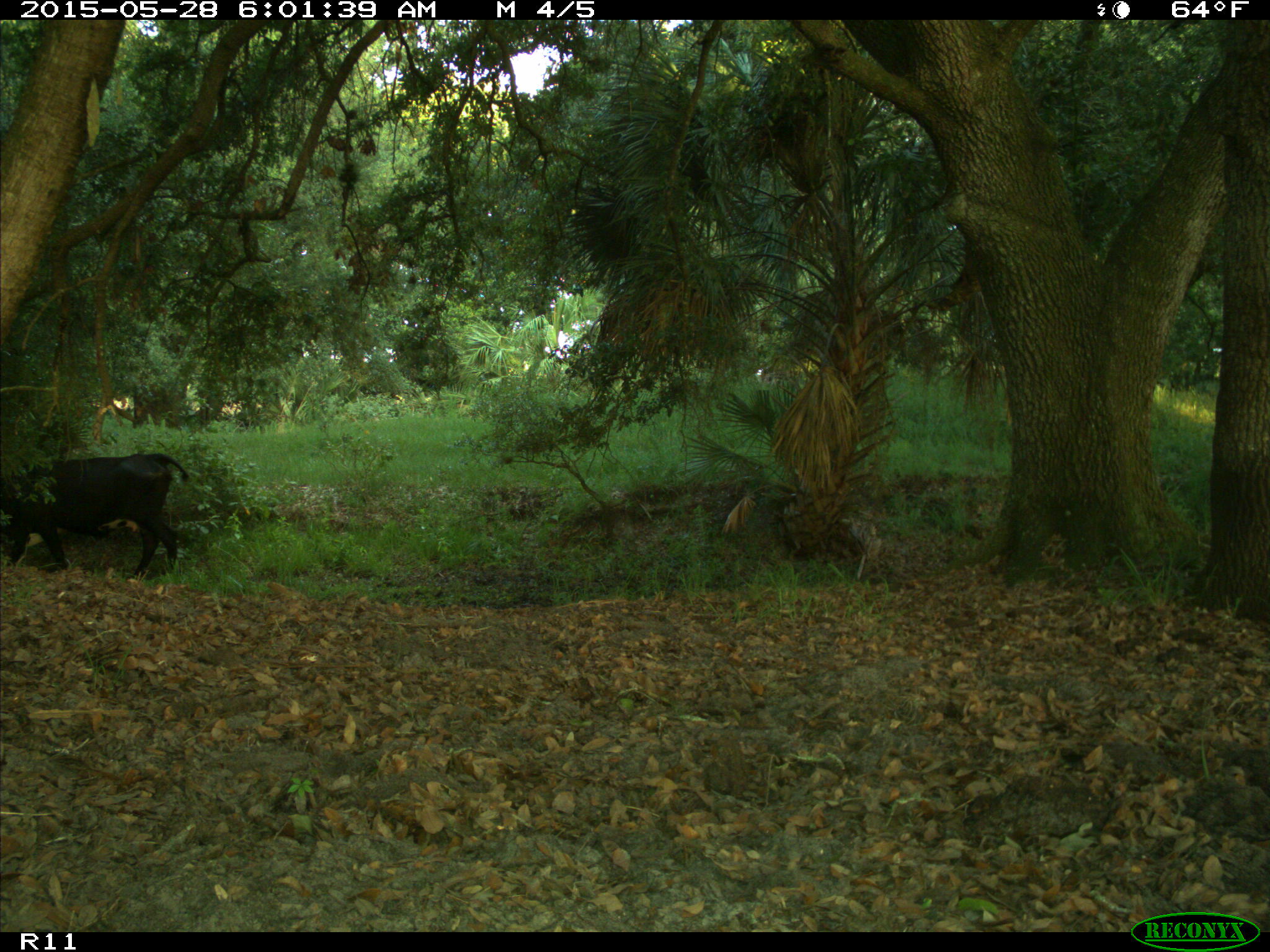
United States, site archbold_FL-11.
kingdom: Animalia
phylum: Chordata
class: Mammalia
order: Artiodactyla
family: Bovidae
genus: Bos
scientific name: Bos taurus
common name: domestic cow